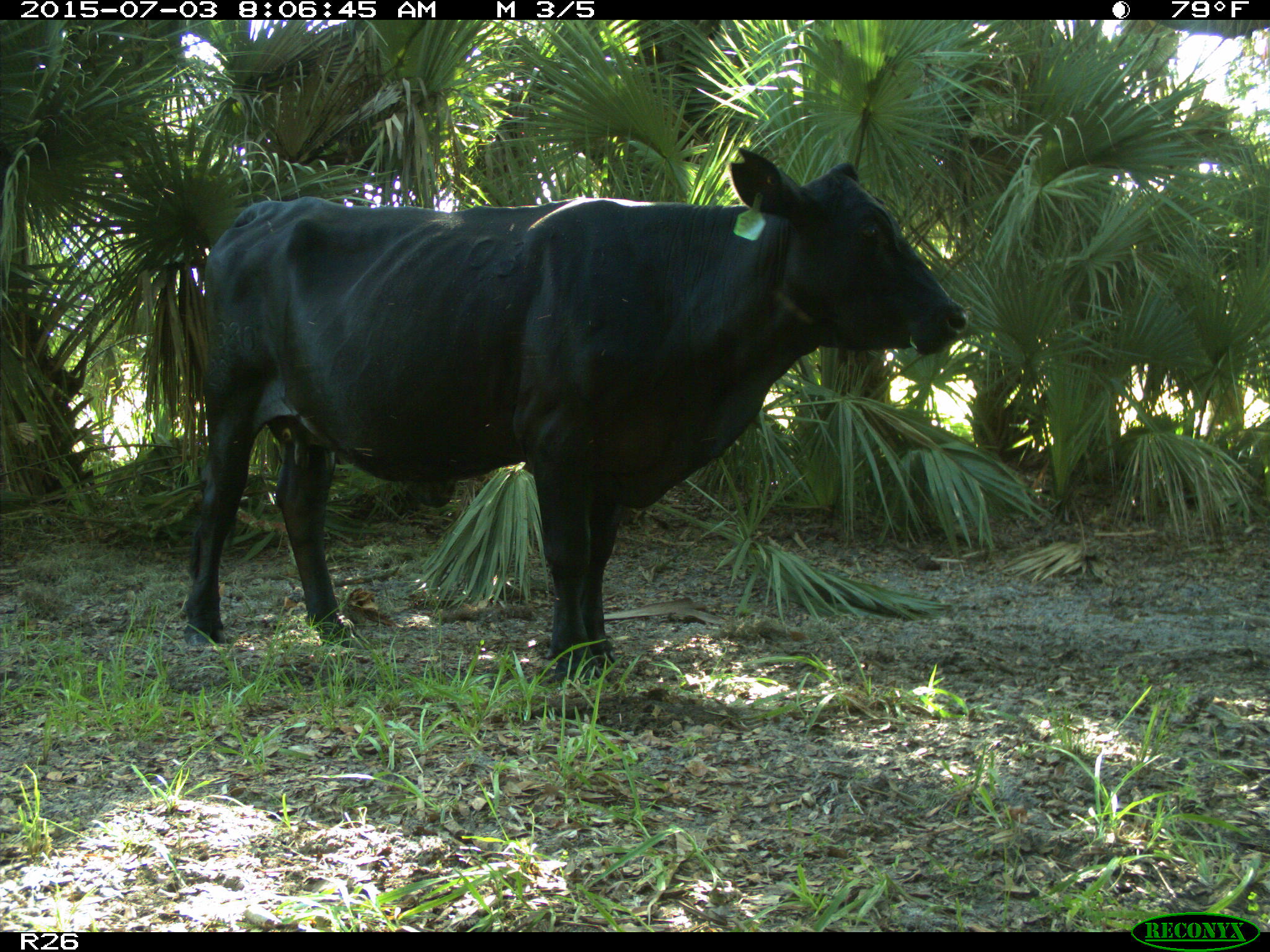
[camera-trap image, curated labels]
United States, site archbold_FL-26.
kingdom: Animalia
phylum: Chordata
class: Mammalia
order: Artiodactyla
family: Bovidae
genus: Bos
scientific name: Bos taurus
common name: domestic cow